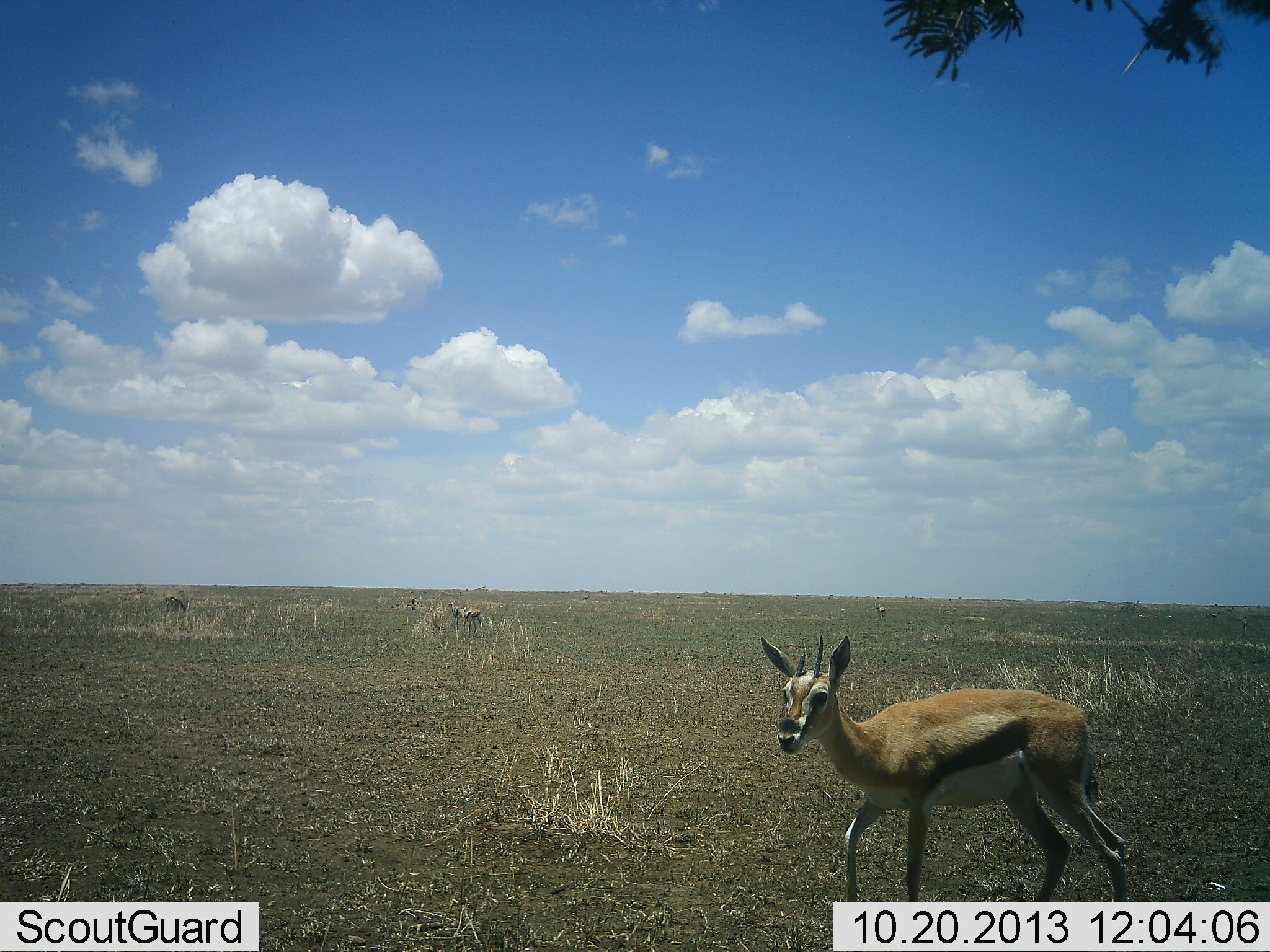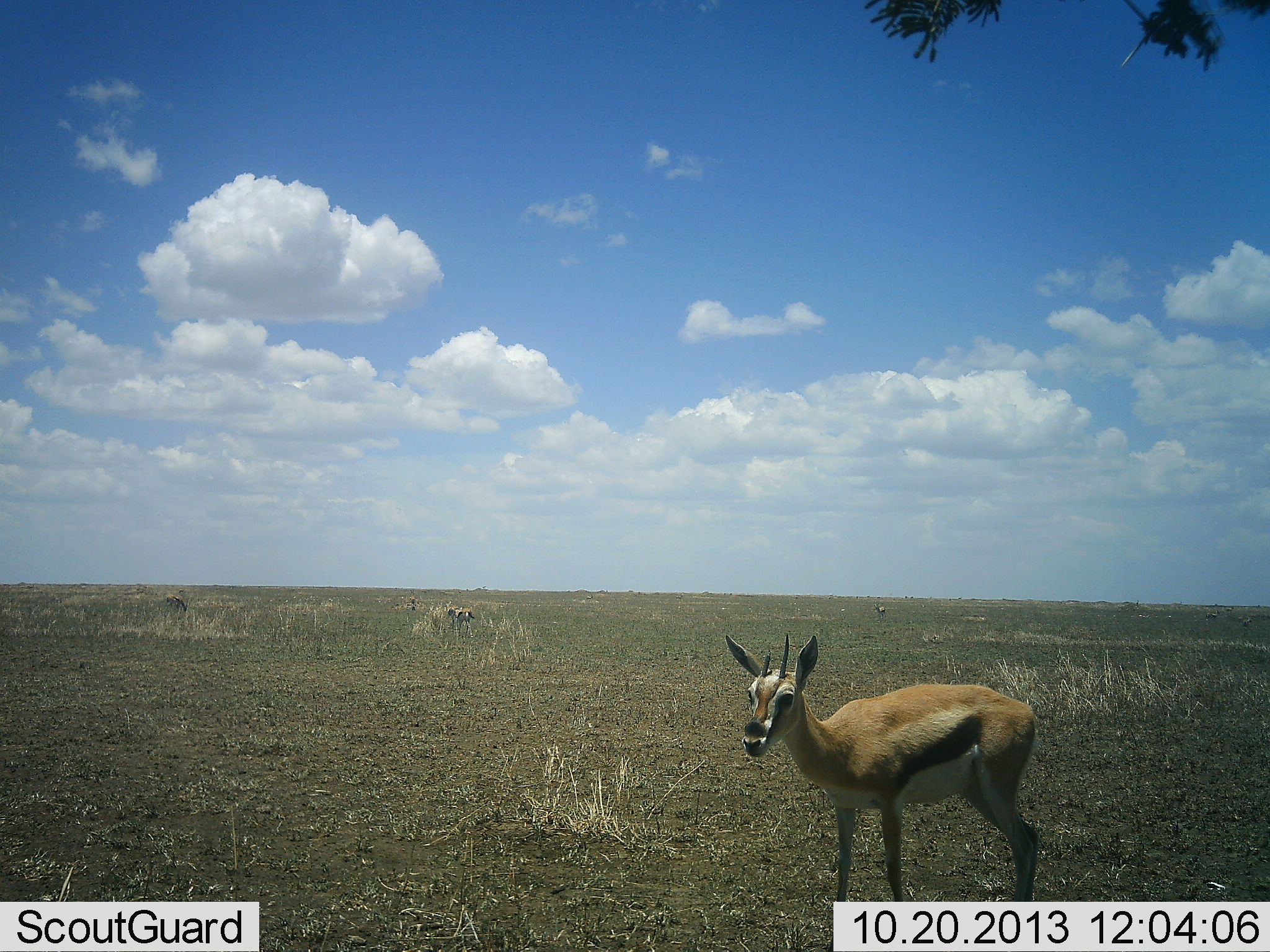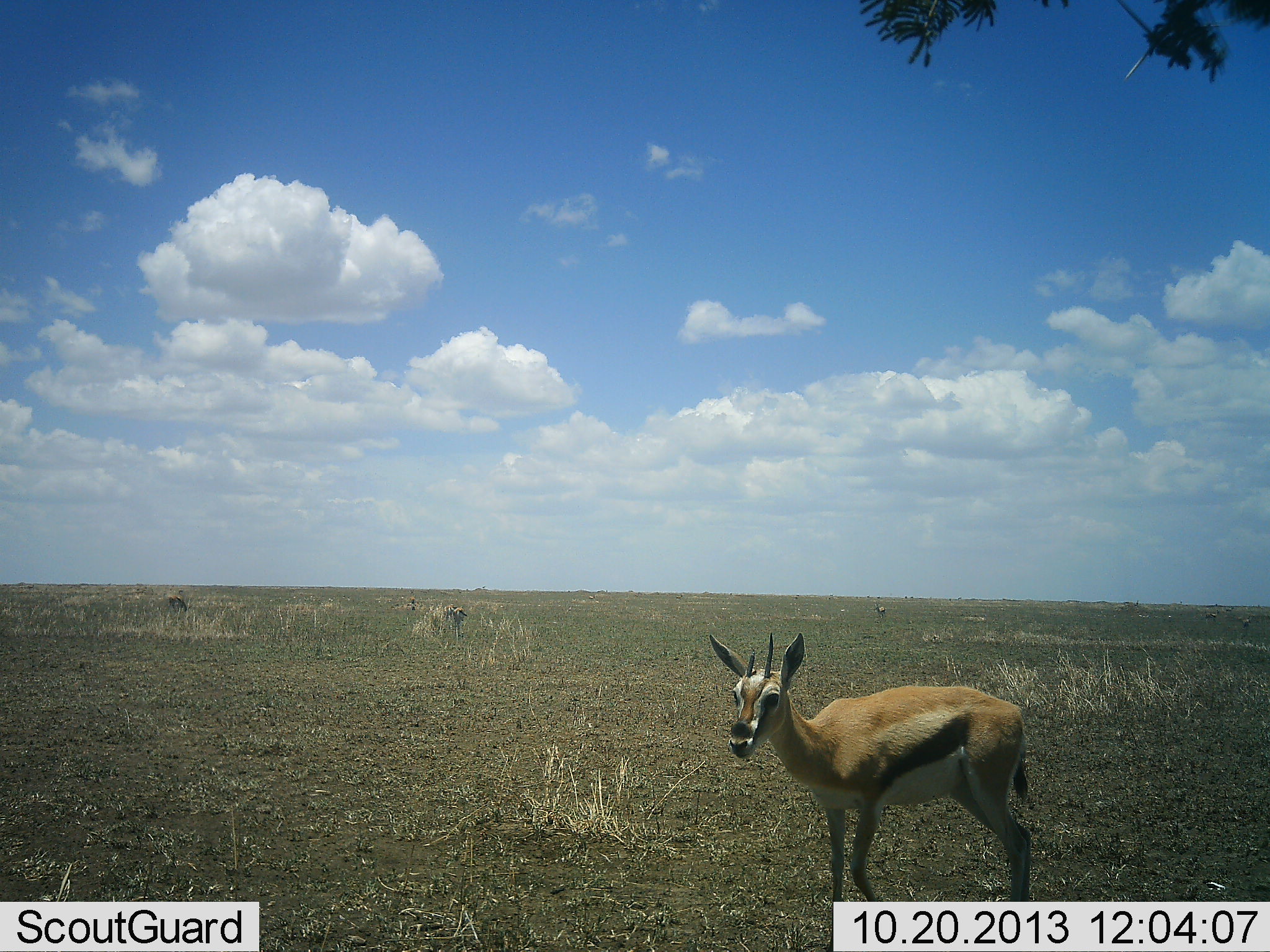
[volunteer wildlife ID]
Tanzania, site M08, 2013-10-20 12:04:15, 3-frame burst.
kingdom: Animalia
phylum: Chordata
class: Mammalia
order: Artiodactyla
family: Bovidae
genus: Eudorcas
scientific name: Eudorcas thomsonii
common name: thomson's gazelle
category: gazellethomsons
Gazellethomsons (thomson's gazelle) (Eudorcas thomsonii), count 4. Behavior (volunteer vote fractions): standing 80%, resting 0%, moving 50%, interacting 0%. Young present (vote fraction): 0%. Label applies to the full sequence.